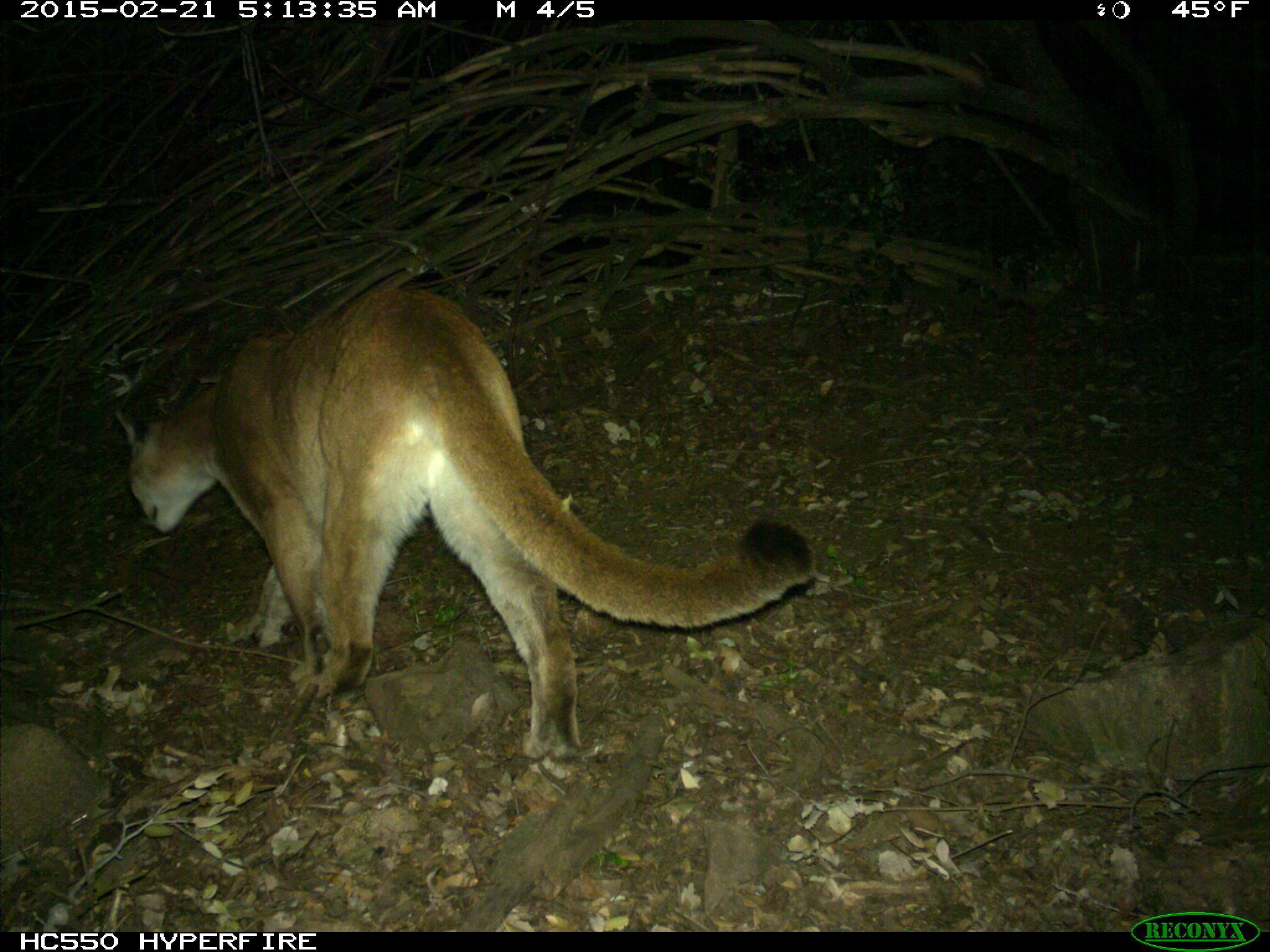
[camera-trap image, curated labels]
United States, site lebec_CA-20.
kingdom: Animalia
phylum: Chordata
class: Mammalia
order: Carnivora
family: Felidae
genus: Puma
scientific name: Puma concolor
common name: mountain lion